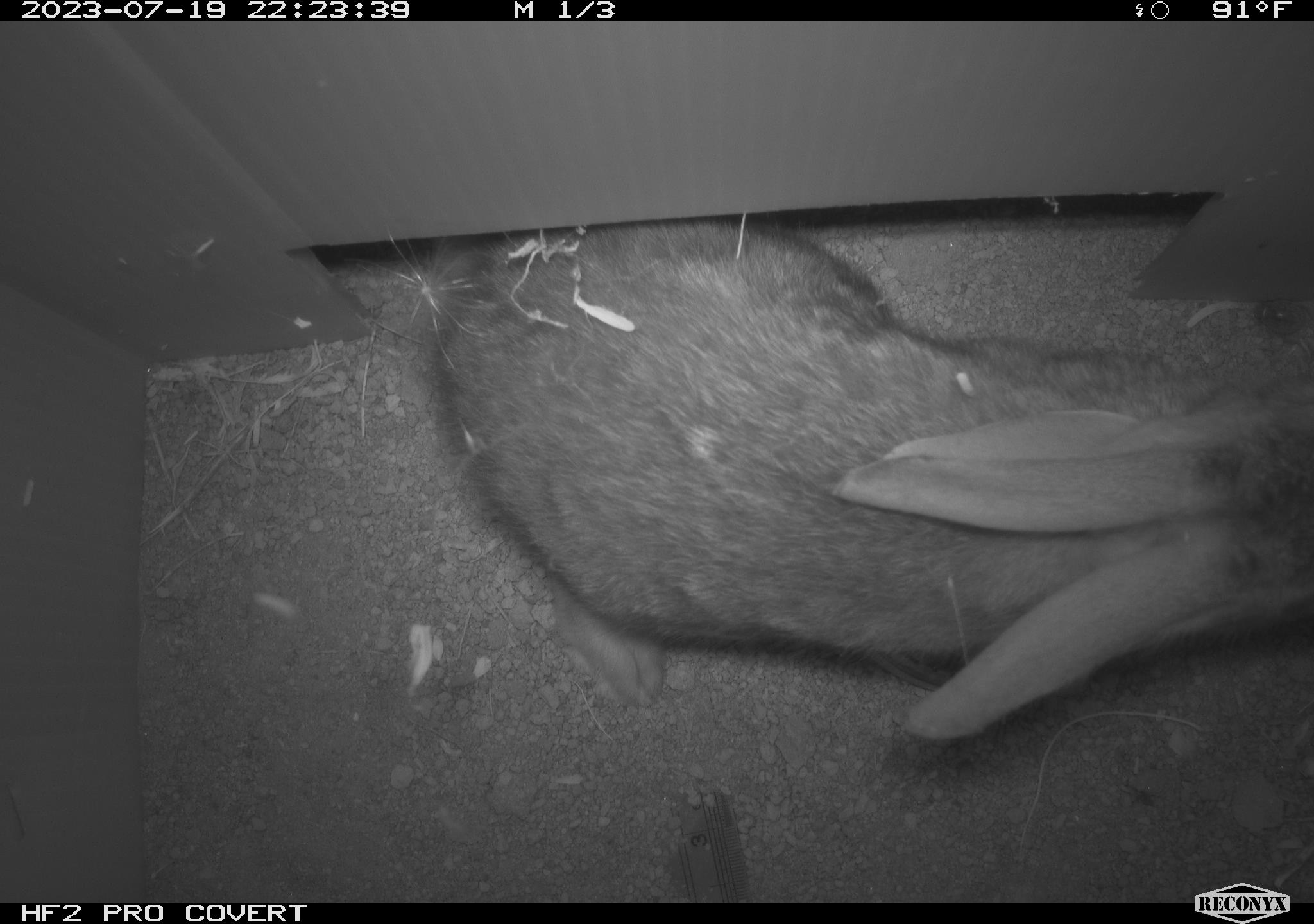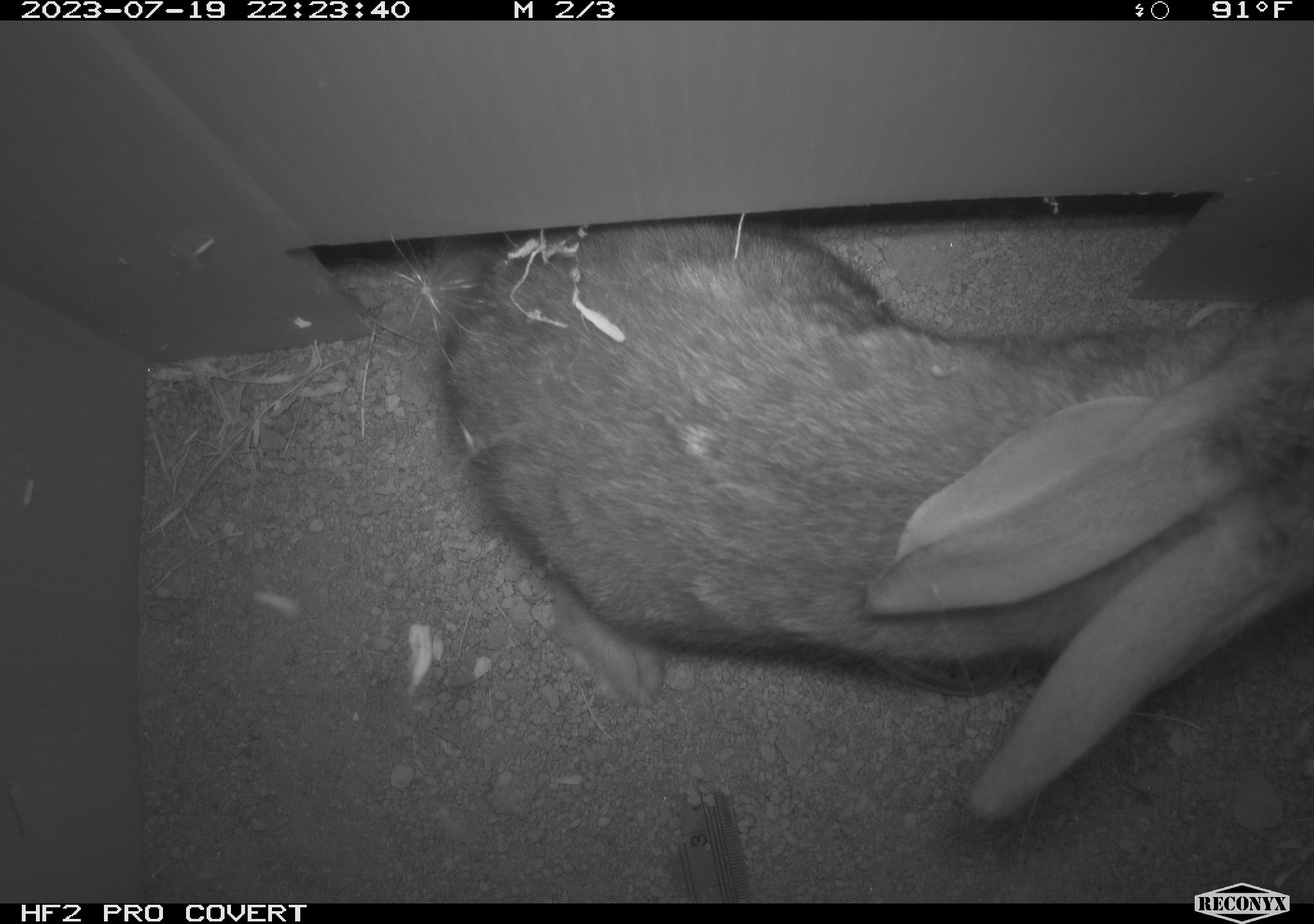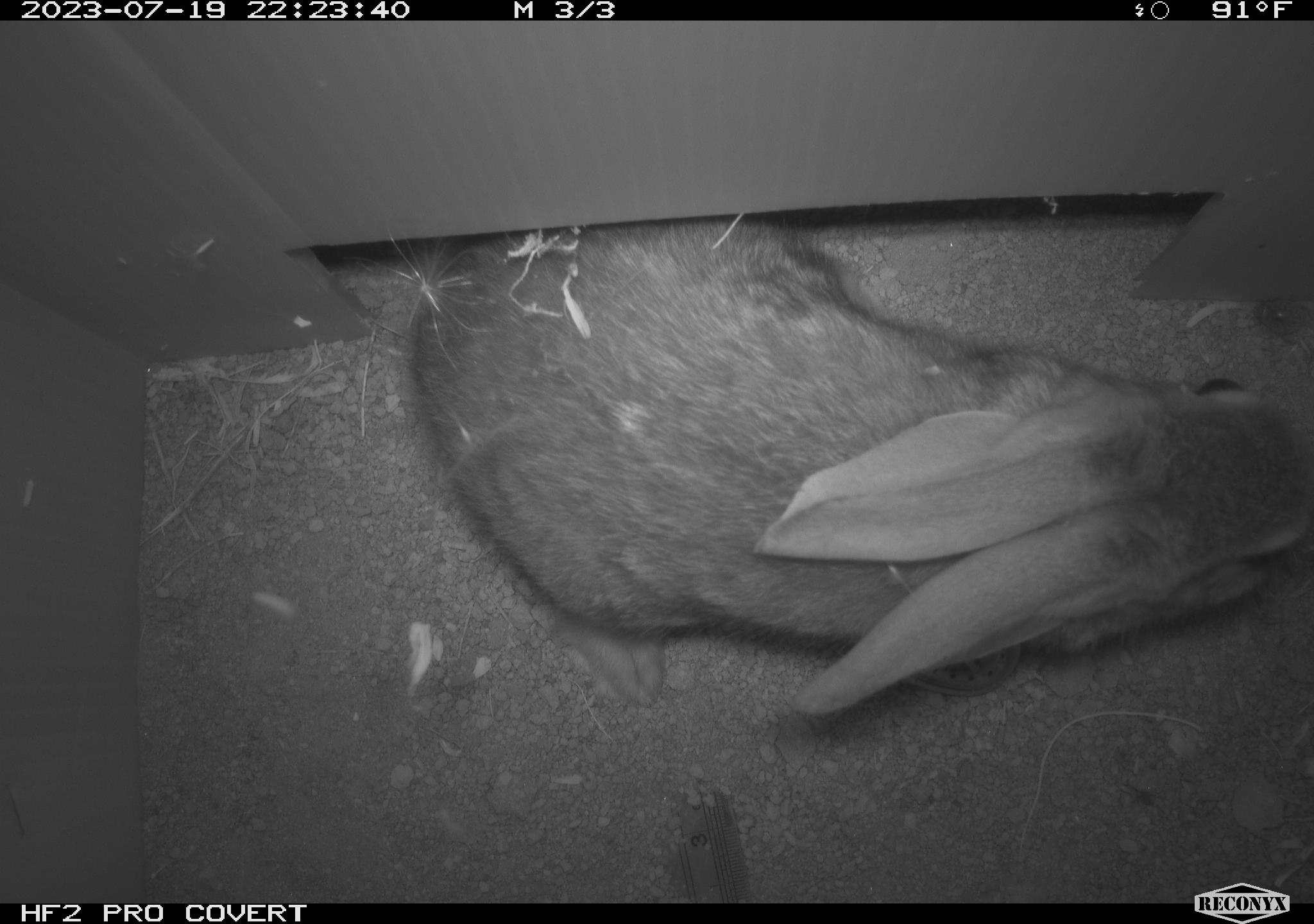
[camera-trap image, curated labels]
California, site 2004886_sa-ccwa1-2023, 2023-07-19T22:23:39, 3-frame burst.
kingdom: Animalia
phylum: Chordata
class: Mammalia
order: Lagomorpha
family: Leporidae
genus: Sylvilagus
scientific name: Sylvilagus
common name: cottontail rabbits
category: sylvilagus species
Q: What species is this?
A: Sylvilagus species (cottontail rabbits) (Sylvilagus).